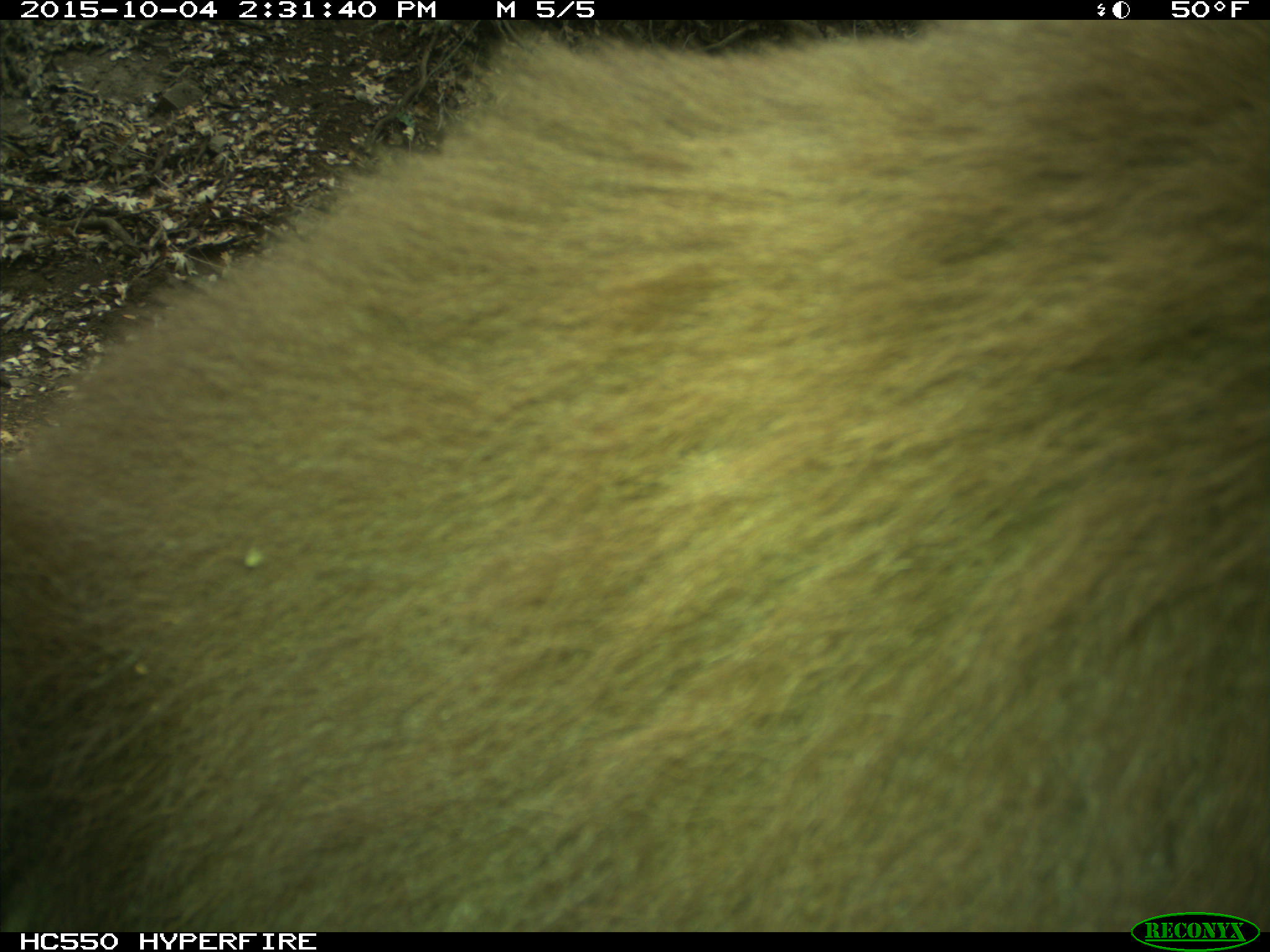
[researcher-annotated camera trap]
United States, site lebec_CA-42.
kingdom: Animalia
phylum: Chordata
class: Mammalia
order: Carnivora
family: Ursidae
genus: Ursus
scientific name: Ursus americanus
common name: american black bear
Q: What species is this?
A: Ursus americanus (american black bear).